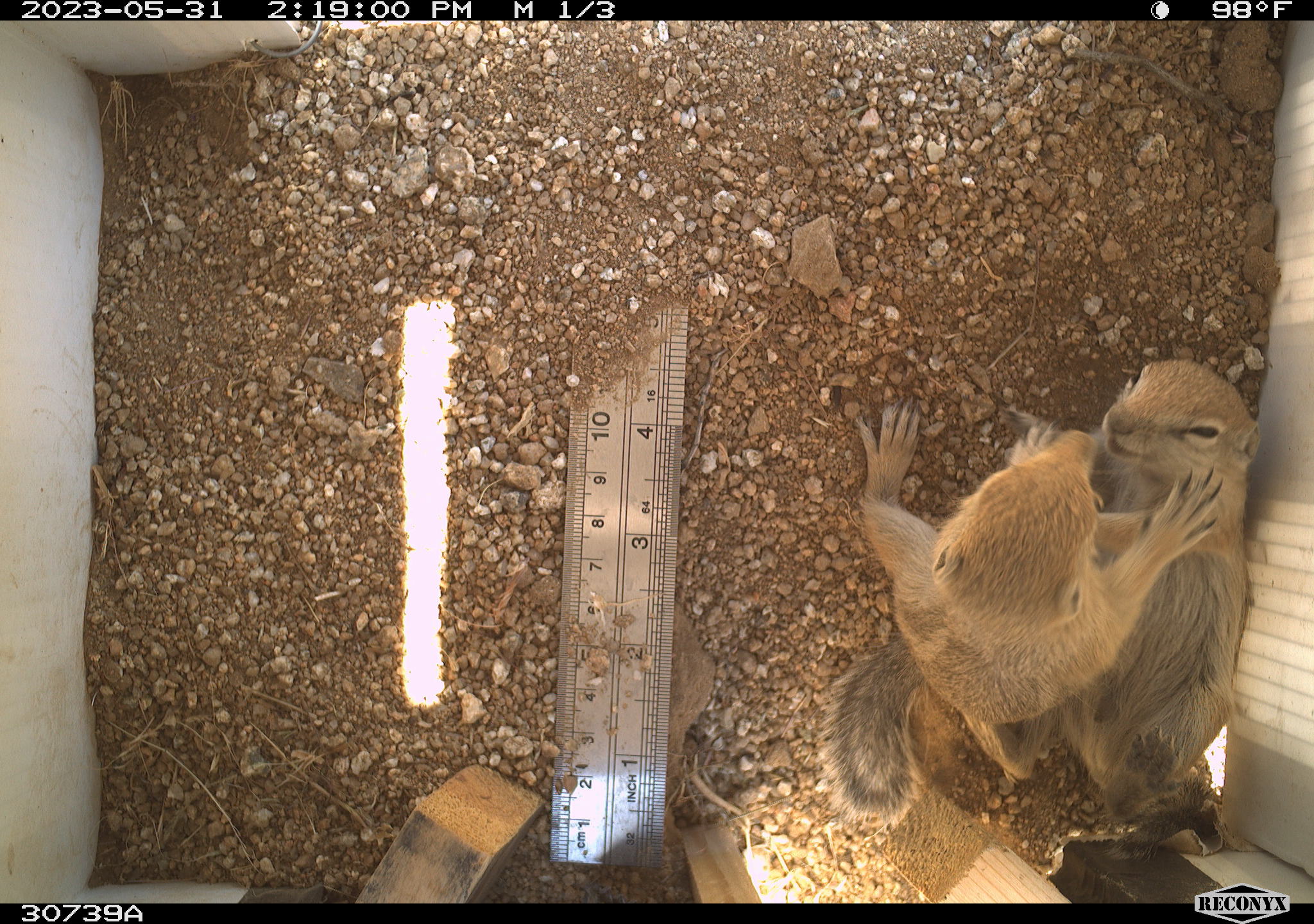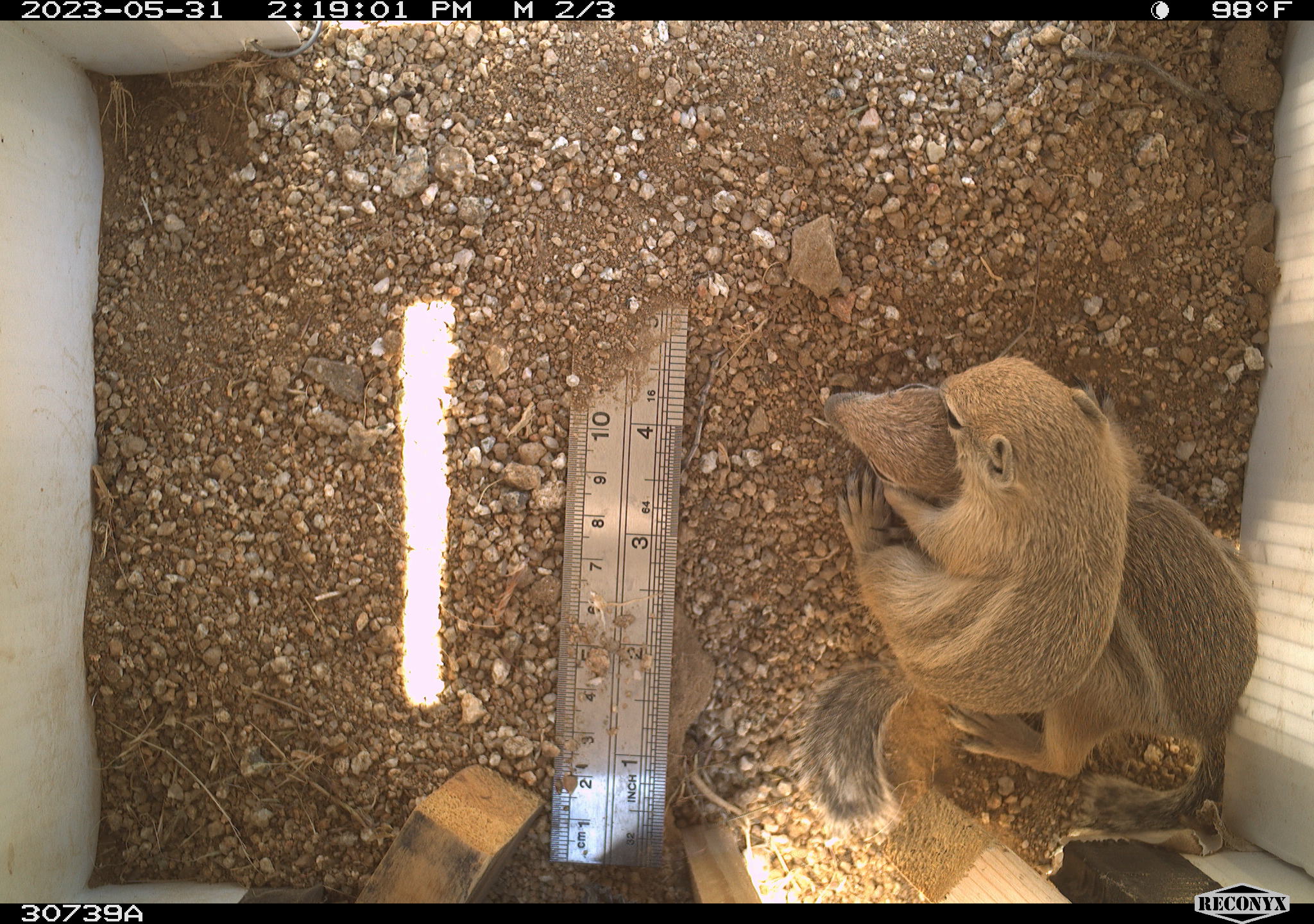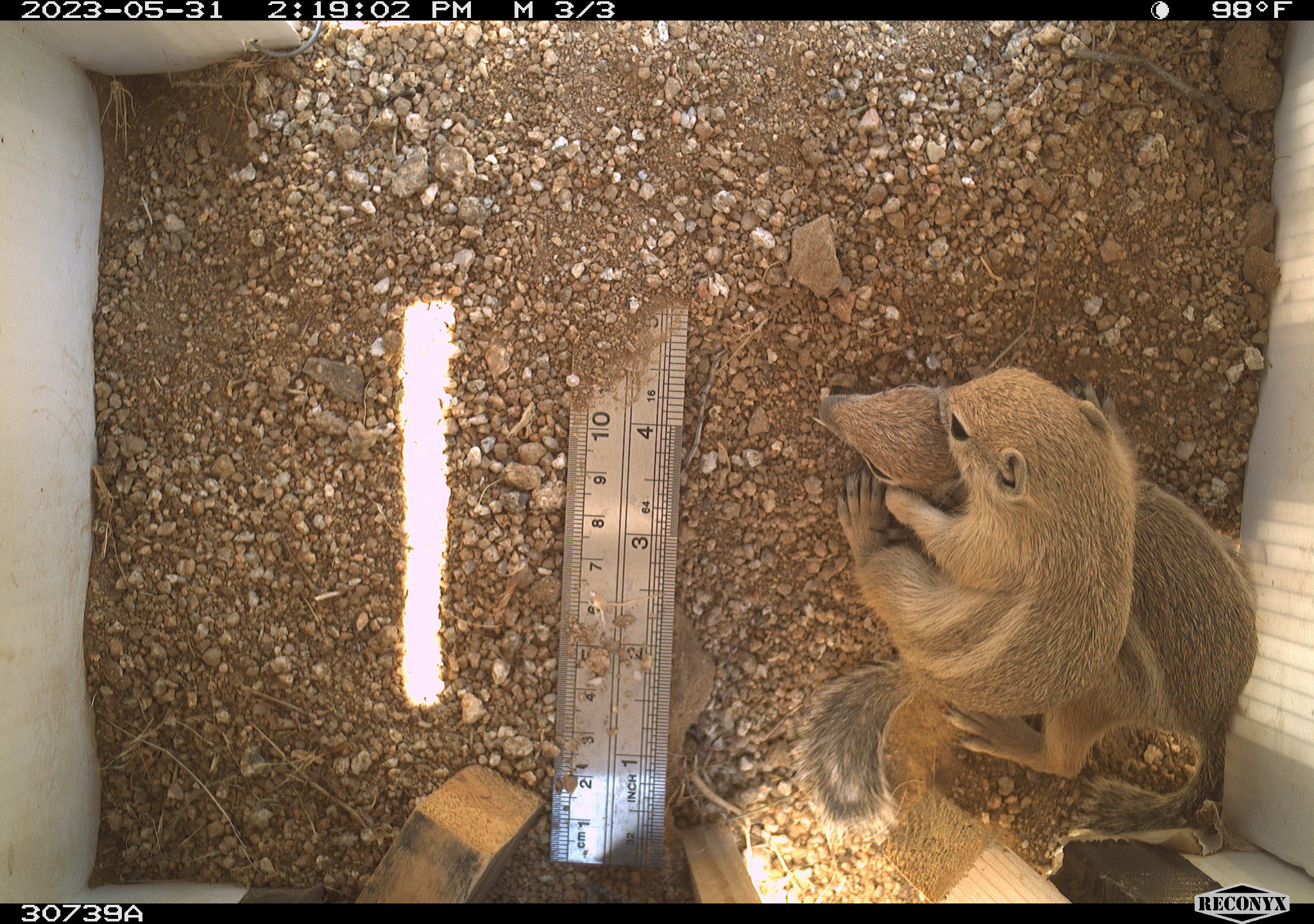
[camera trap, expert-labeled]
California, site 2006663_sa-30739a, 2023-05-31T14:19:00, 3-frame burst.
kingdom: Animalia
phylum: Chordata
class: Mammalia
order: Rodentia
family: Sciuridae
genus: Ammospermophilus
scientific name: Ammospermophilus leucurus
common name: white-tailed antelope squirrel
White-tailed antelope squirrel (Ammospermophilus leucurus).